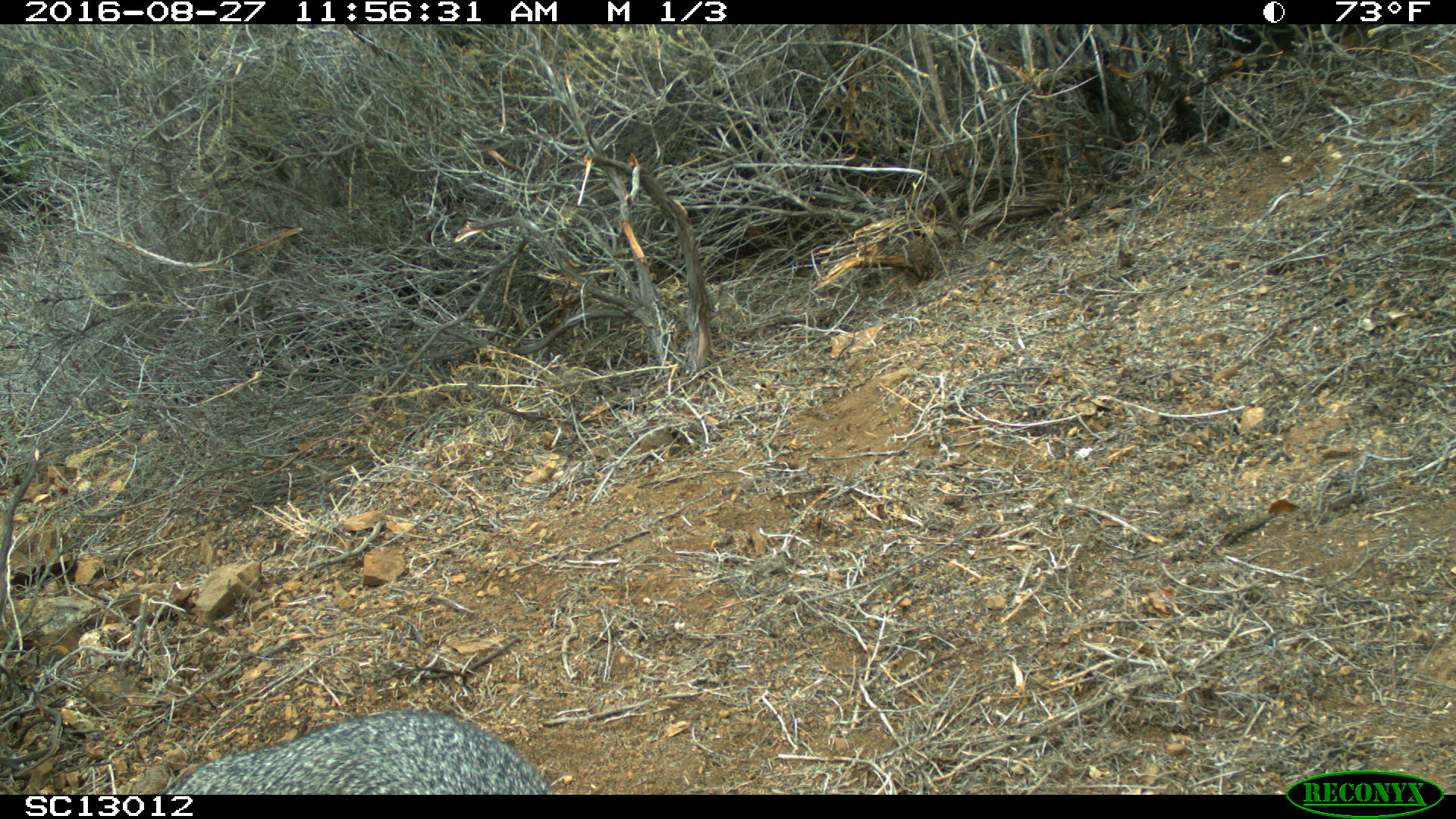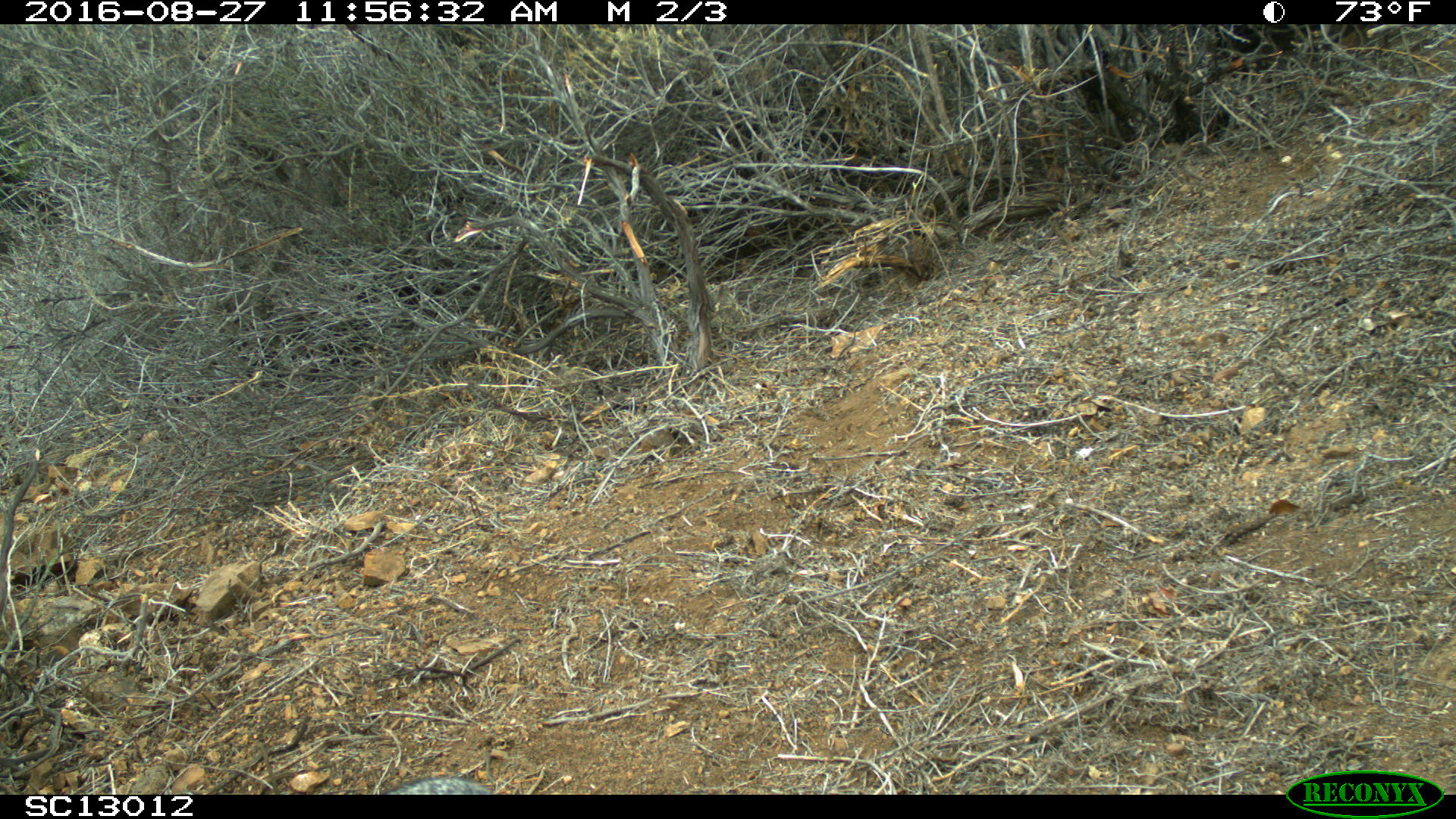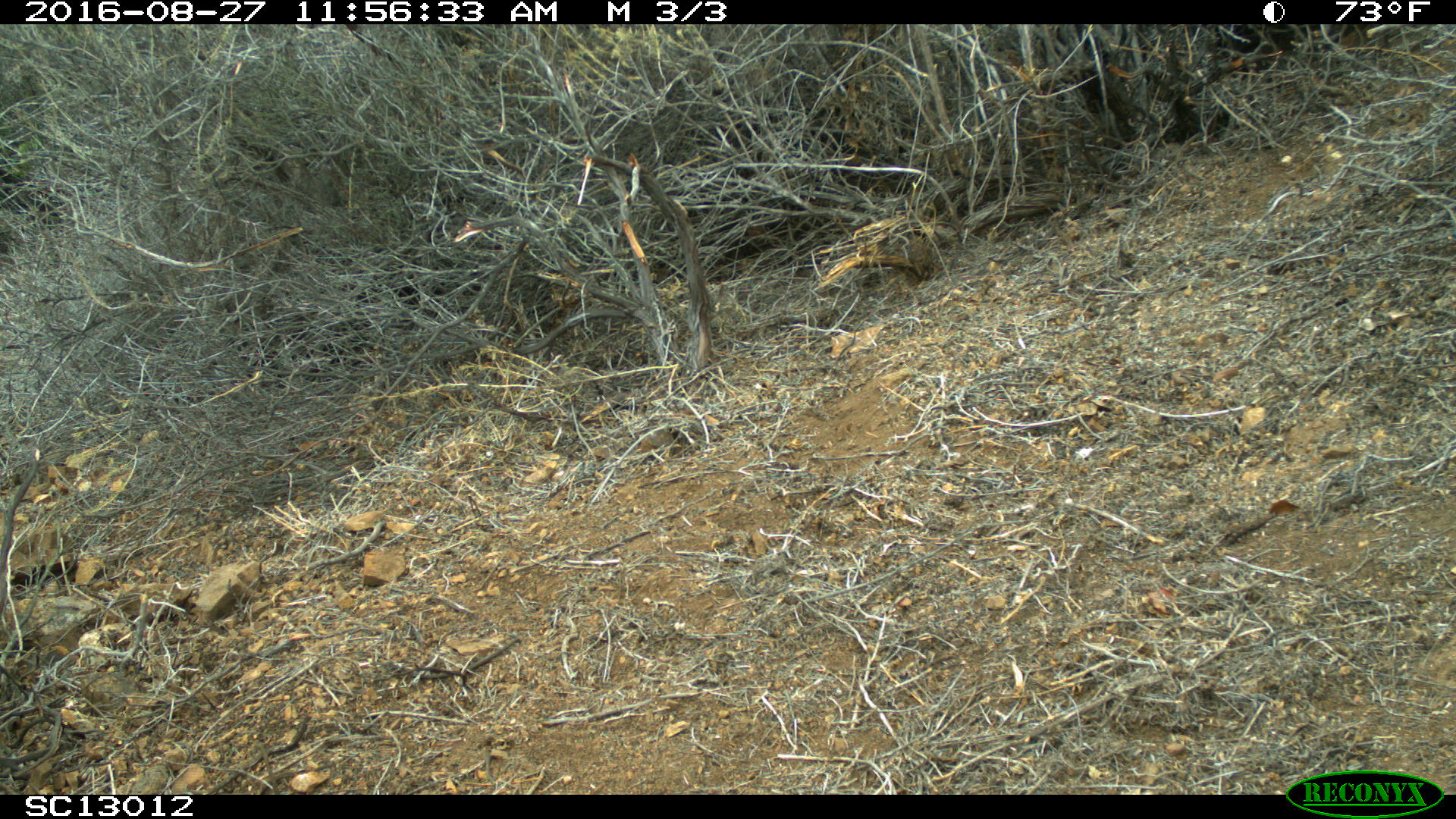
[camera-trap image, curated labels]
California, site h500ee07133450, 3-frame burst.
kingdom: Animalia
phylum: Chordata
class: Mammalia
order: Carnivora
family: Canidae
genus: Urocyon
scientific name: Urocyon littoralis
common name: island fox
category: fox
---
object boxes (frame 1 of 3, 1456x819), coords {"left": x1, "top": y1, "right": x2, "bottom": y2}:
fox: {"left": 162, "top": 710, "right": 556, "bottom": 795}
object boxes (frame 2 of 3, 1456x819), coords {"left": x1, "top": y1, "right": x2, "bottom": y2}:
fox: {"left": 382, "top": 775, "right": 498, "bottom": 794}